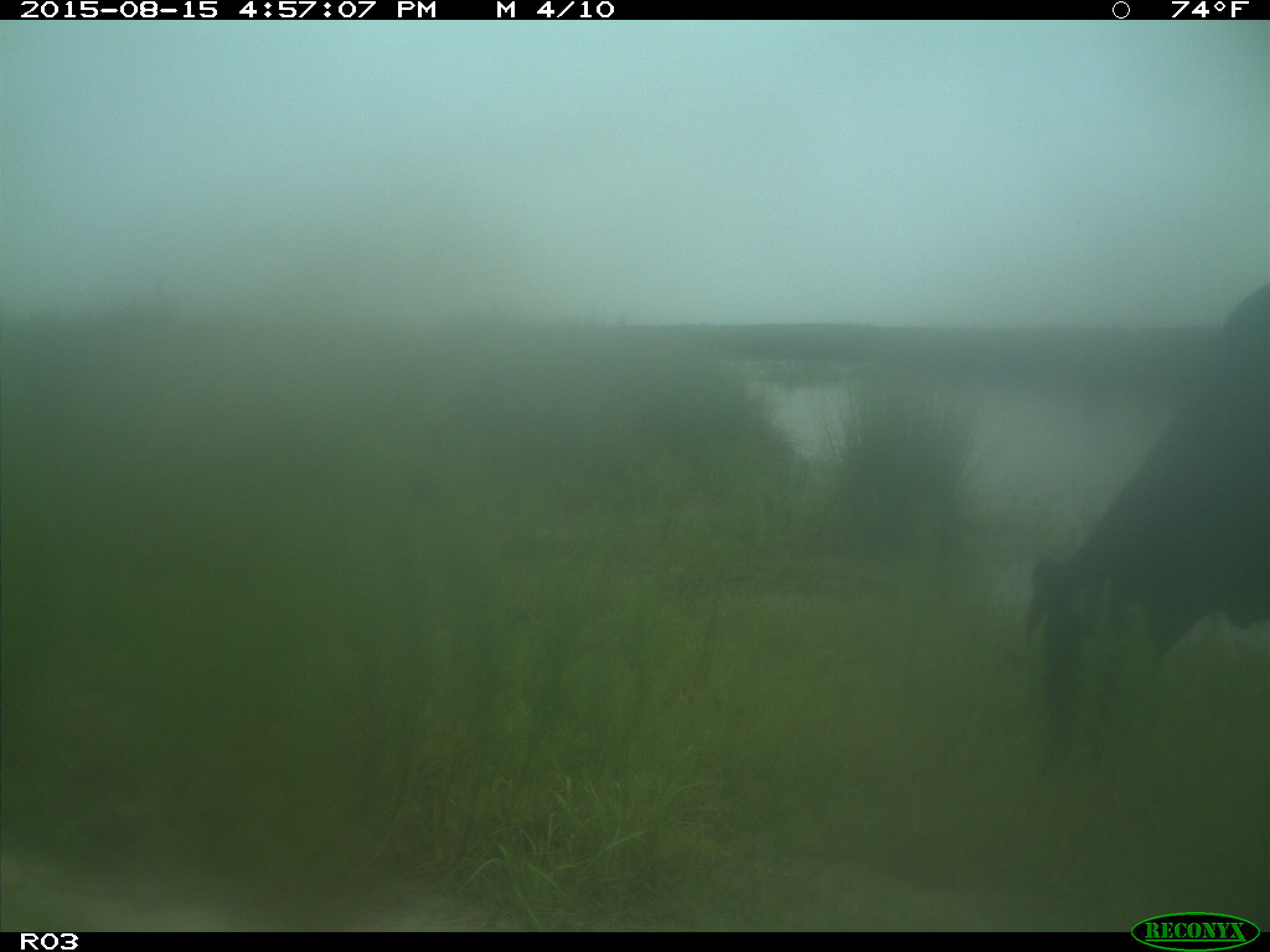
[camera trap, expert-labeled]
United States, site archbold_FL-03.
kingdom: Animalia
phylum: Chordata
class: Mammalia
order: Artiodactyla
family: Bovidae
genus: Bos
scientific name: Bos taurus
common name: domestic cow